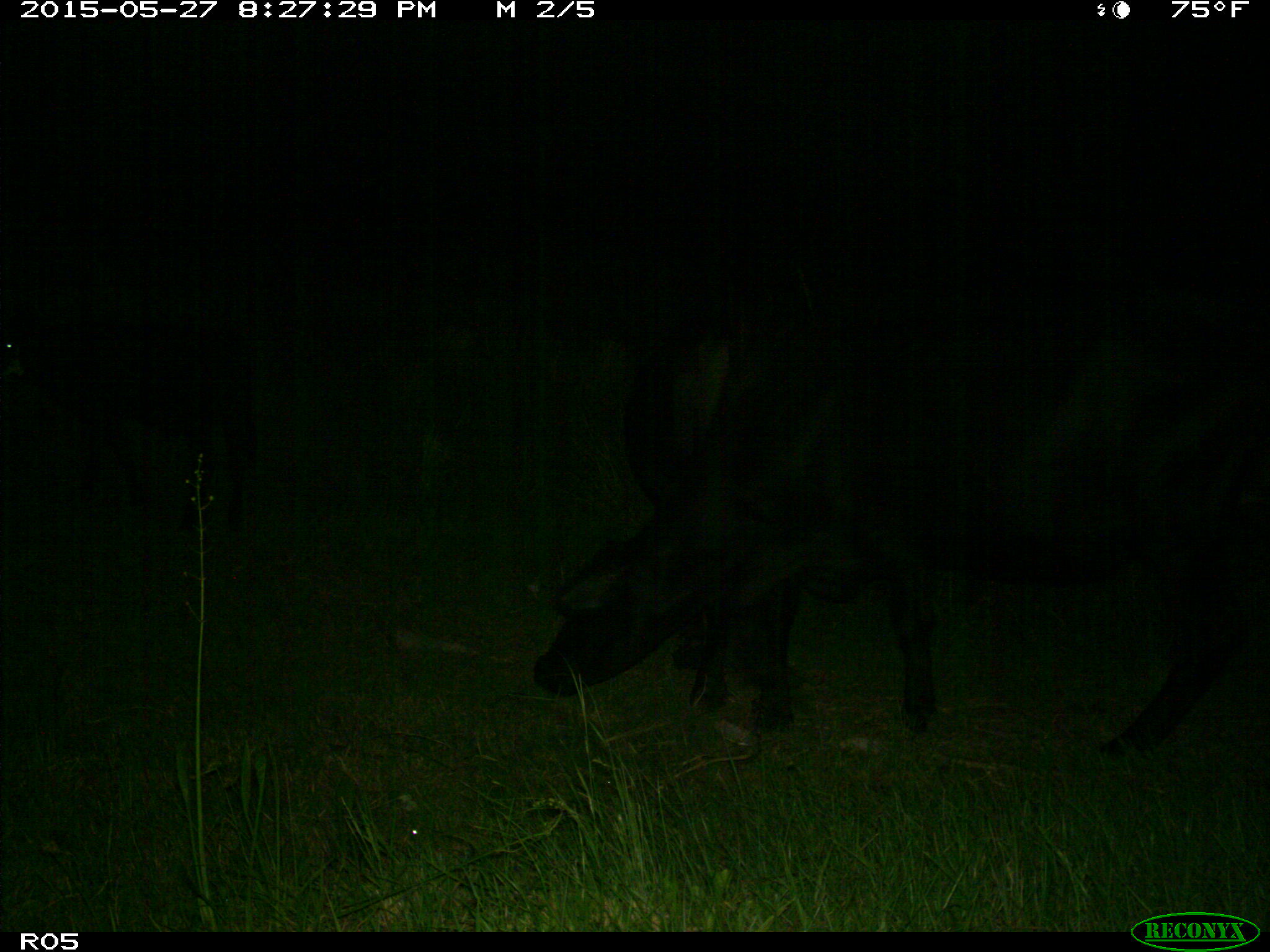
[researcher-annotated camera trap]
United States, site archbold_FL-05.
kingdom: Animalia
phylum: Chordata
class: Mammalia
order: Artiodactyla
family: Bovidae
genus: Bos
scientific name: Bos taurus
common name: domestic cow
Bos taurus (domestic cow).